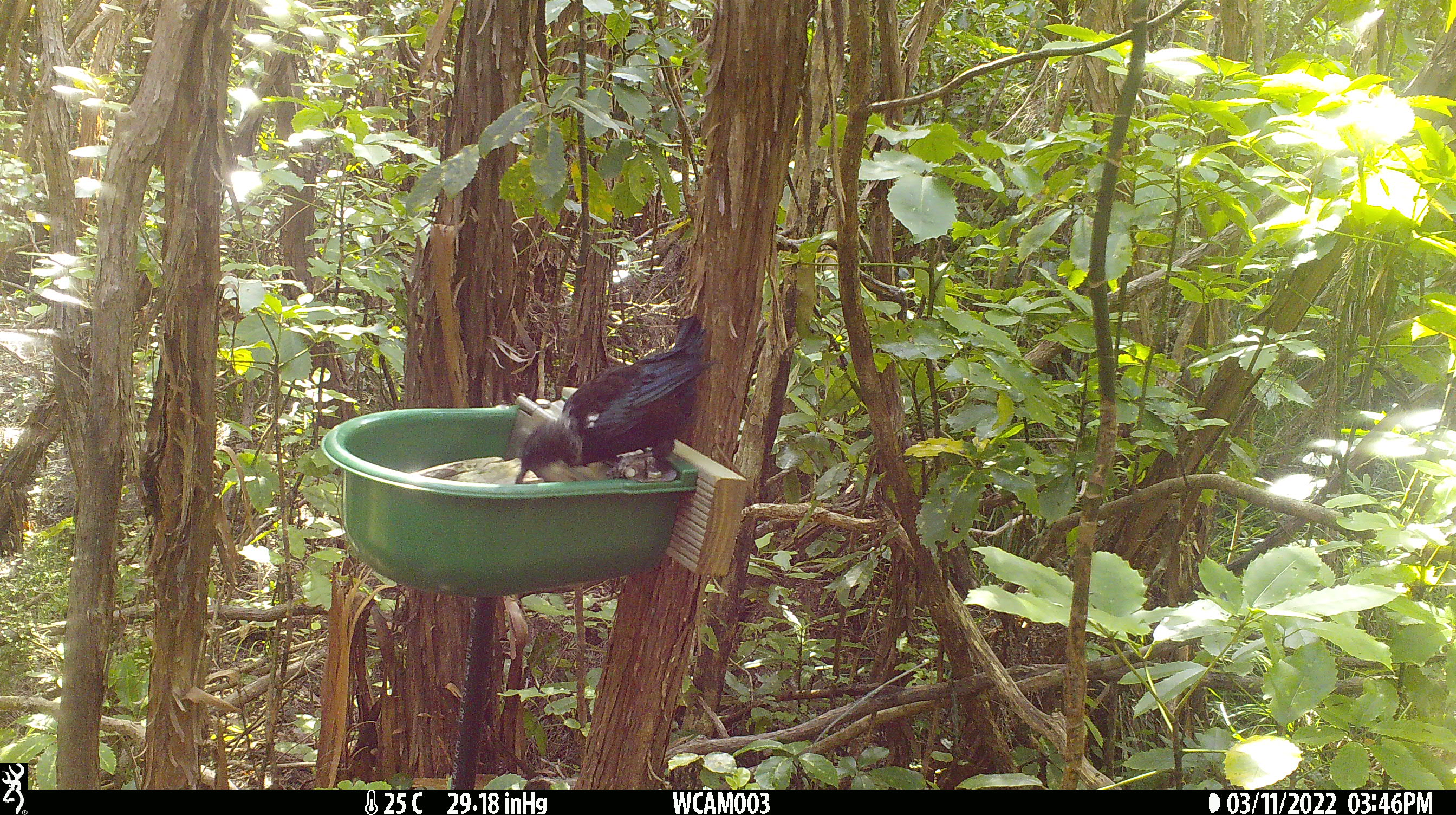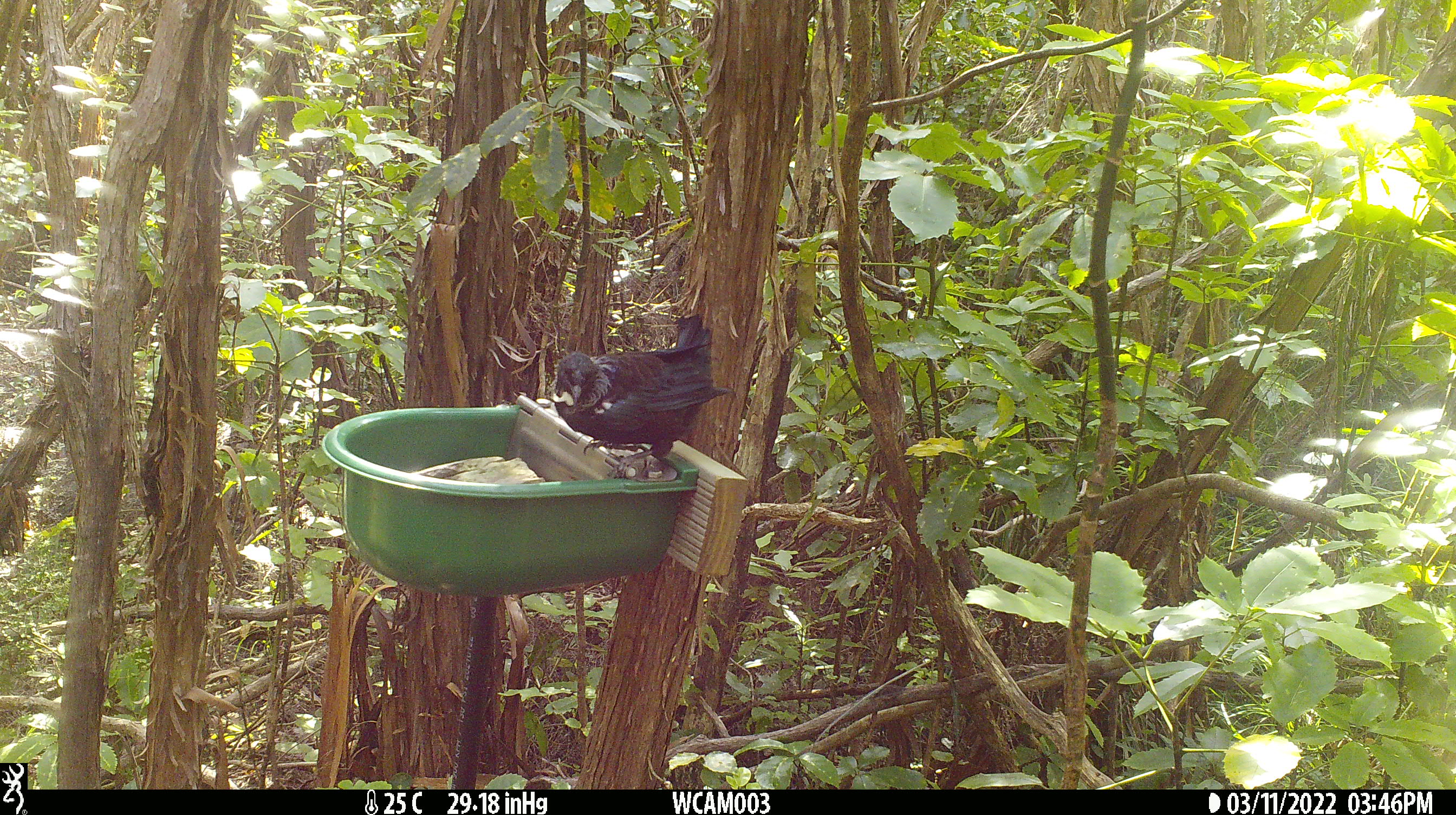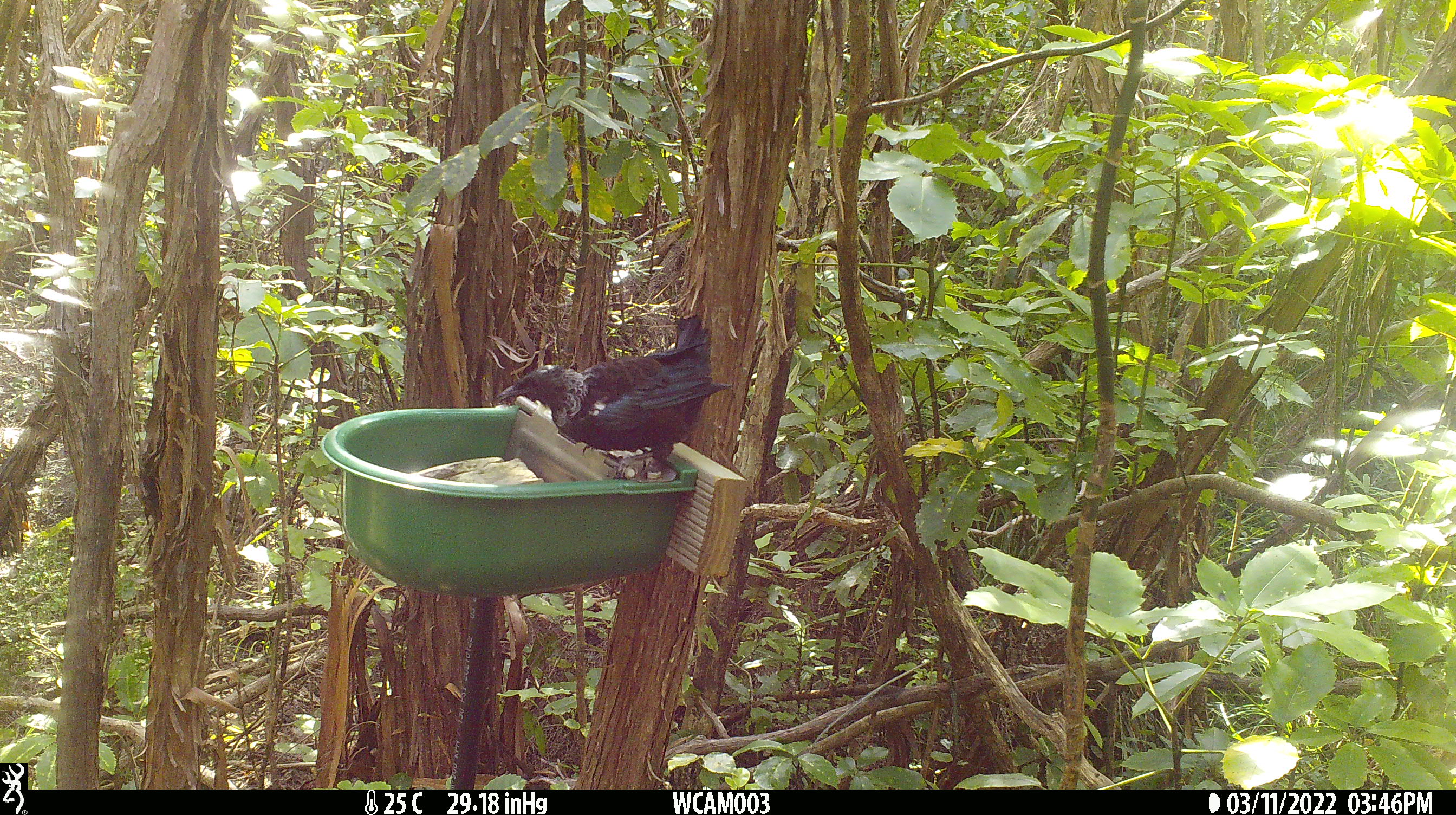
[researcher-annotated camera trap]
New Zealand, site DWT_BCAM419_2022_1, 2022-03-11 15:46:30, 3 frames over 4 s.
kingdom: Animalia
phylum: Chordata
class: Aves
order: Passeriformes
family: Meliphagidae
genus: Prosthemadera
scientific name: Prosthemadera novaeseelandiae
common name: tui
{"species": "tui (Prosthemadera novaeseelandiae)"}